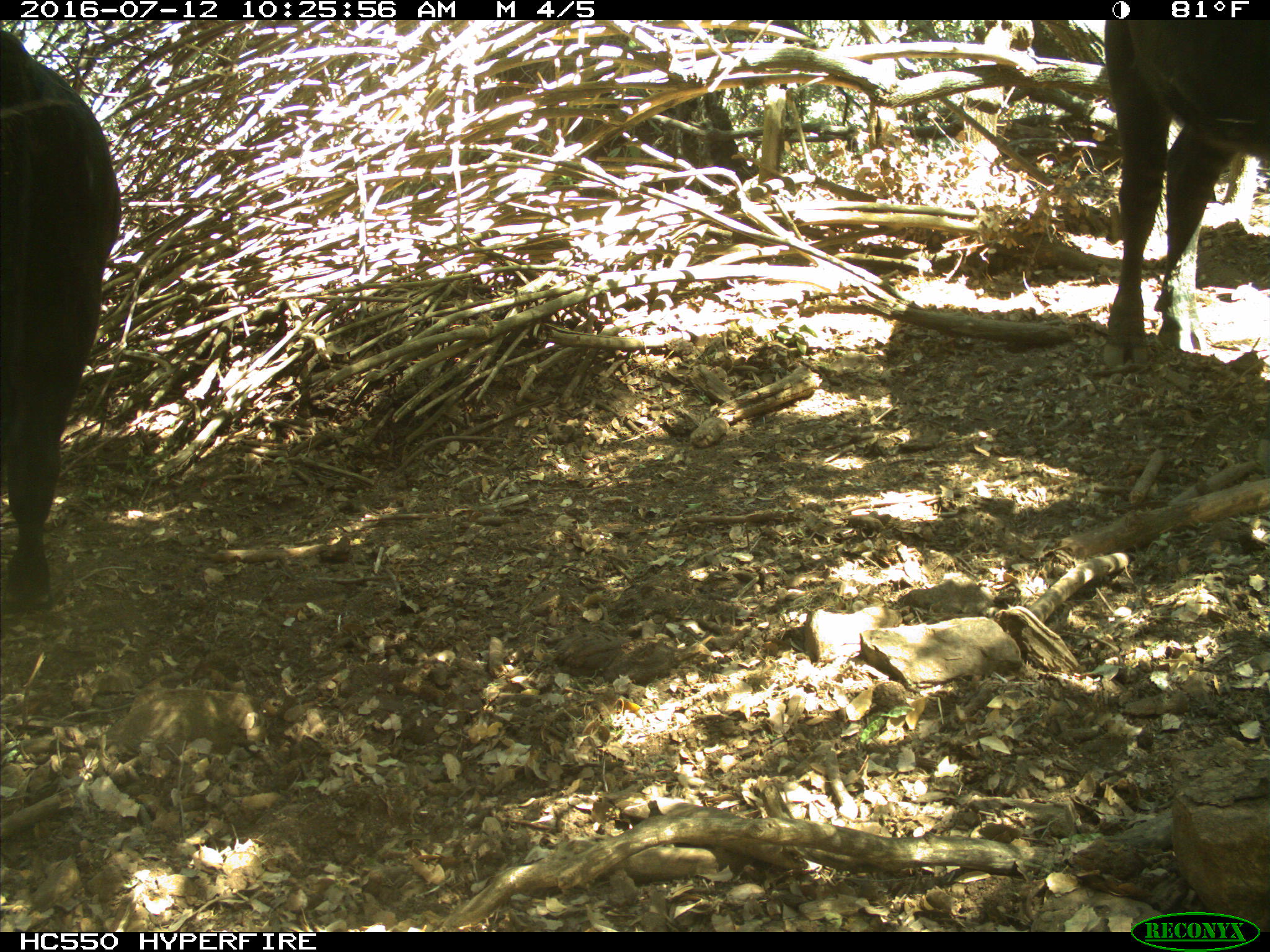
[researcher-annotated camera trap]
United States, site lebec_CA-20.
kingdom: Animalia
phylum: Chordata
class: Mammalia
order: Artiodactyla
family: Bovidae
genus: Bos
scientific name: Bos taurus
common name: domestic cow